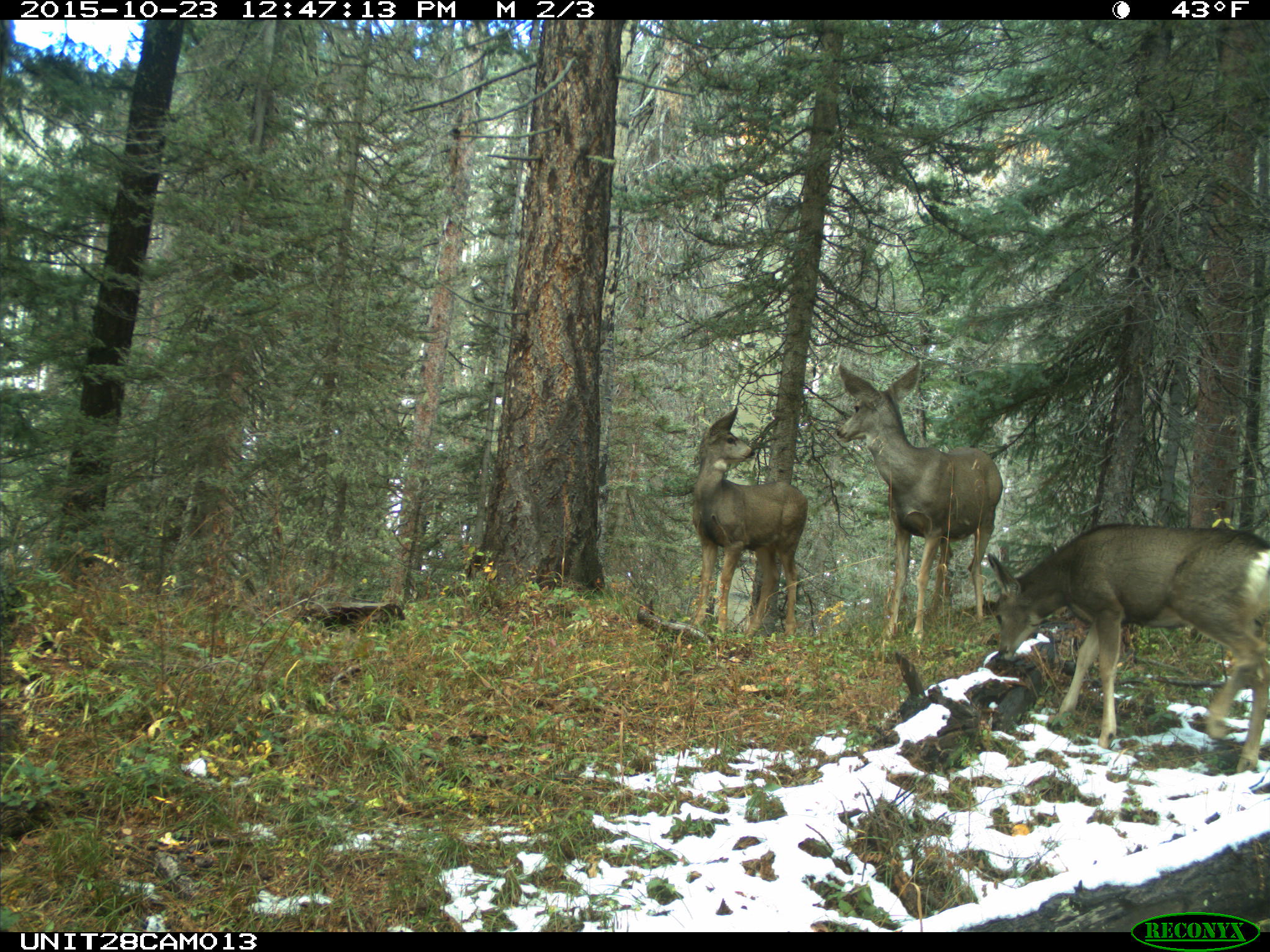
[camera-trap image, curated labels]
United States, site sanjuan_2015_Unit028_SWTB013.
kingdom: Animalia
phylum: Chordata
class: Mammalia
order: Artiodactyla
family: Cervidae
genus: Odocoileus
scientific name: Odocoileus hemionus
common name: mule deer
Odocoileus hemionus (mule deer).